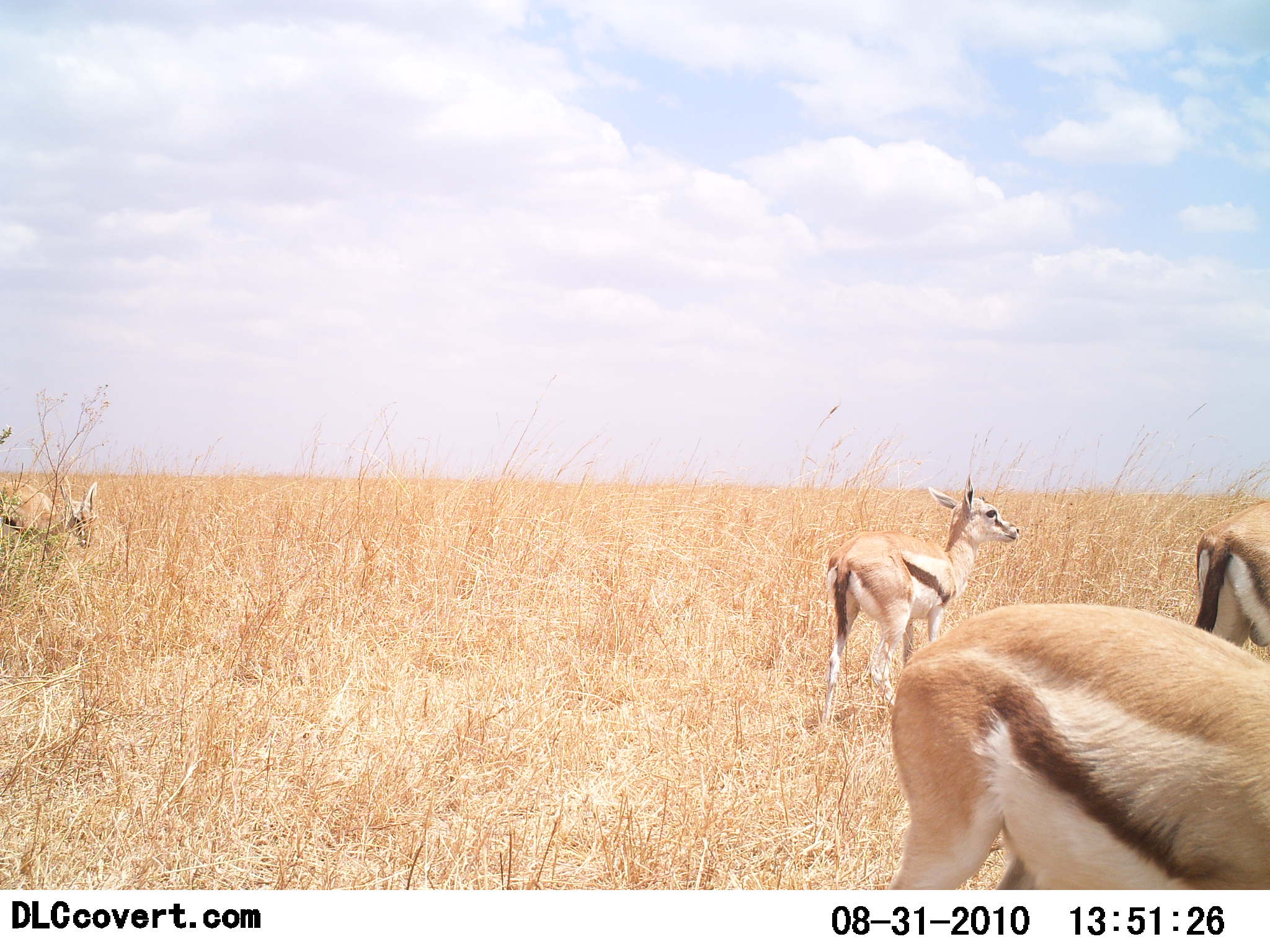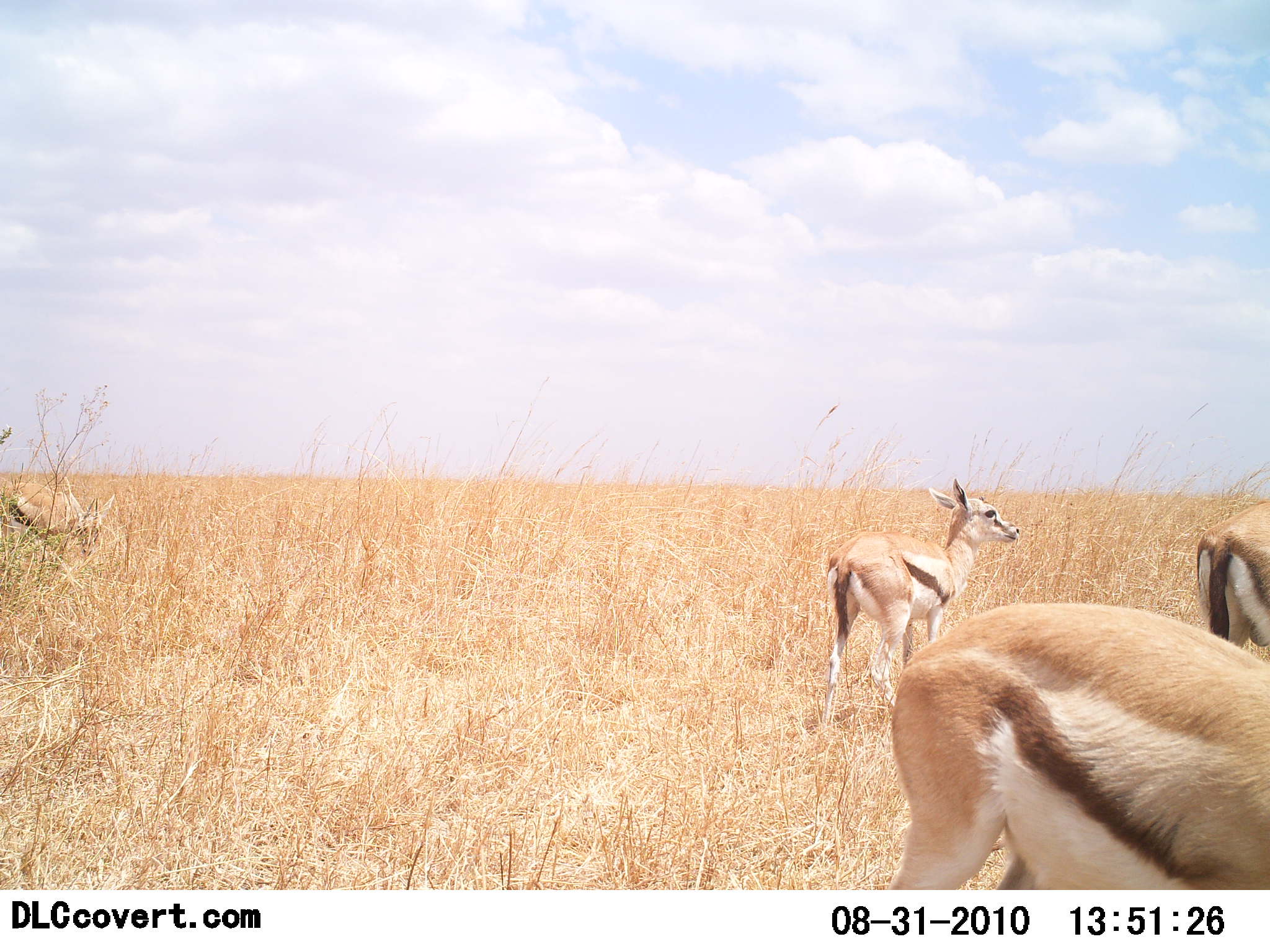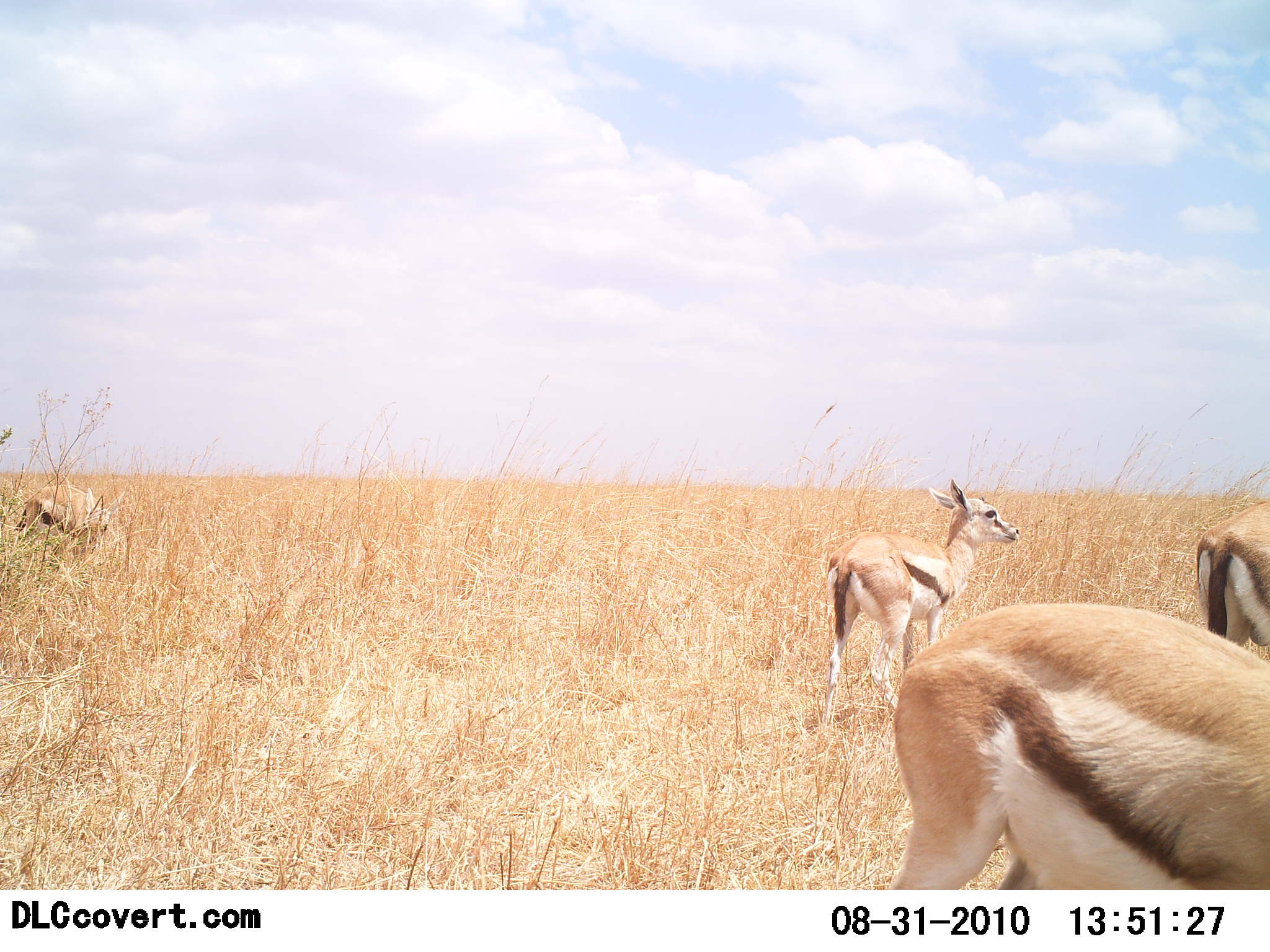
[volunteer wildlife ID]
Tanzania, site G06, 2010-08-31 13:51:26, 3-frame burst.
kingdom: Animalia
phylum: Chordata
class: Mammalia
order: Artiodactyla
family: Bovidae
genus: Eudorcas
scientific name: Eudorcas thomsonii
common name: thomson's gazelle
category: gazellethomsons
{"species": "gazellethomsons (thomson's gazelle) (Eudorcas thomsonii)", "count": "4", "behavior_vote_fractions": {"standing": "78%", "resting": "6%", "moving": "22%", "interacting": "0%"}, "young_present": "17%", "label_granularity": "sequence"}